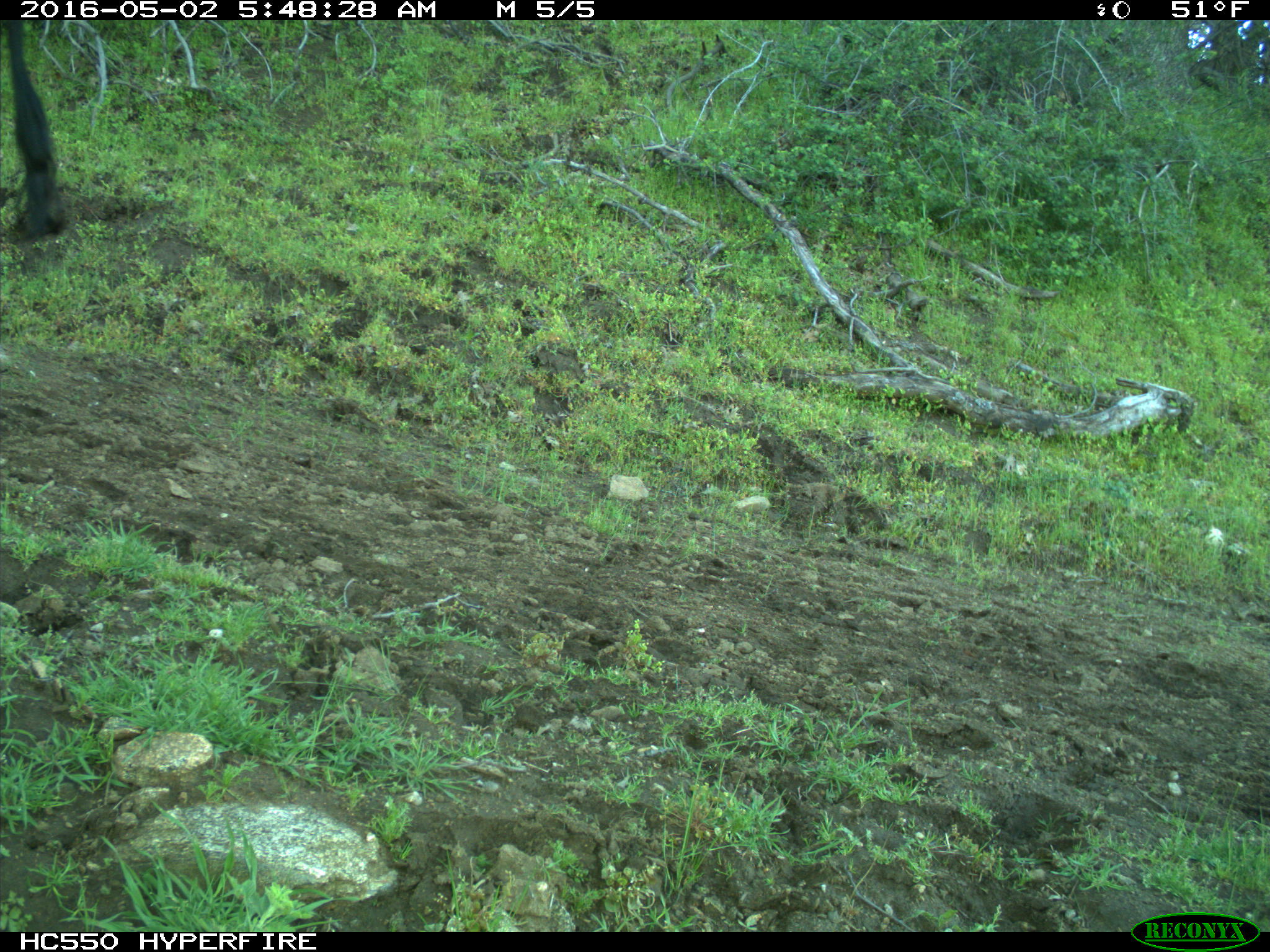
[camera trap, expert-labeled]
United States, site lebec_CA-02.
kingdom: Animalia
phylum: Chordata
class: Mammalia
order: Artiodactyla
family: Bovidae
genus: Bos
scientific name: Bos taurus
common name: domestic cow